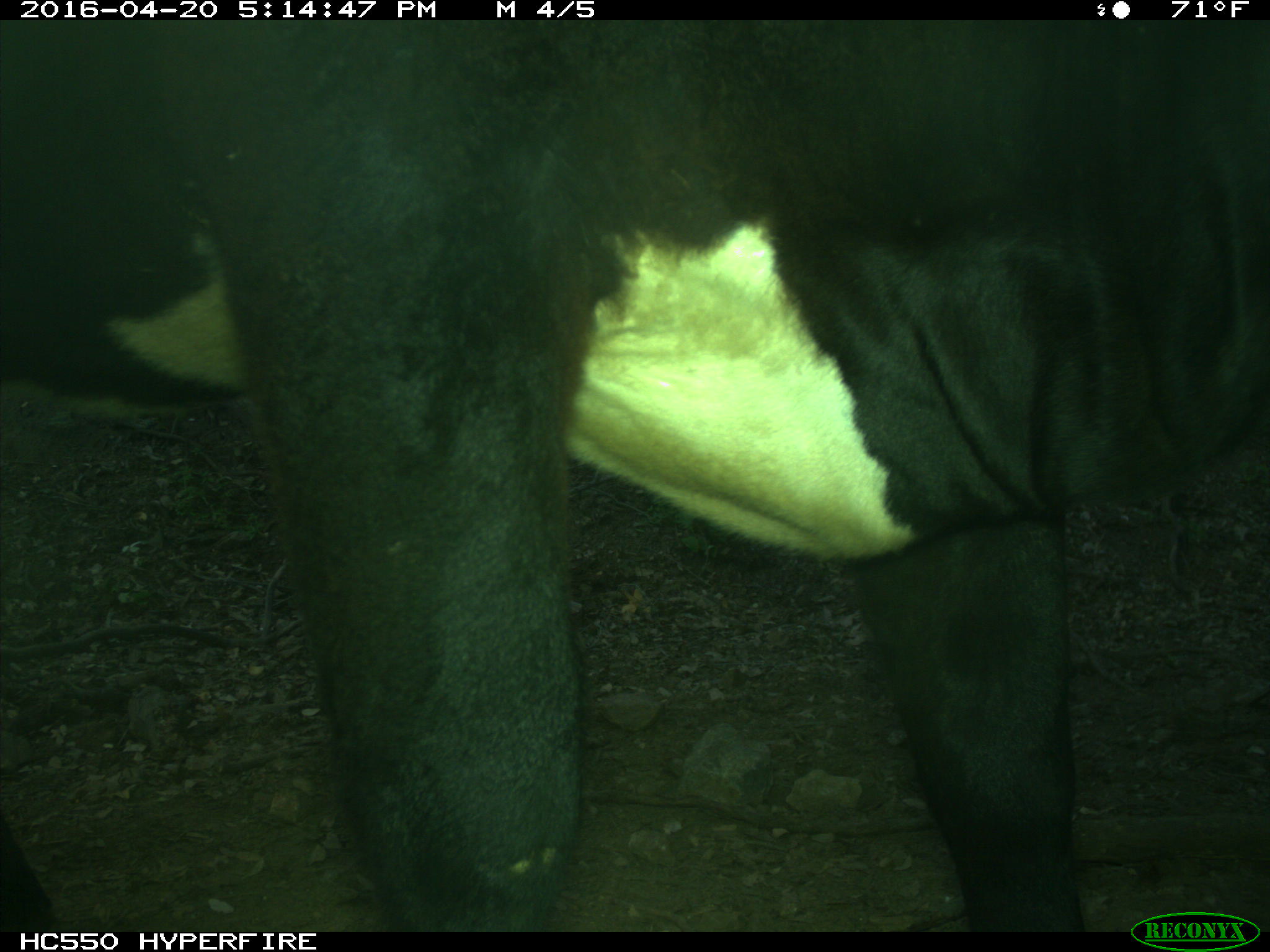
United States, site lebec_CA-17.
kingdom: Animalia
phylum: Chordata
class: Mammalia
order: Artiodactyla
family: Bovidae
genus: Bos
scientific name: Bos taurus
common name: domestic cow